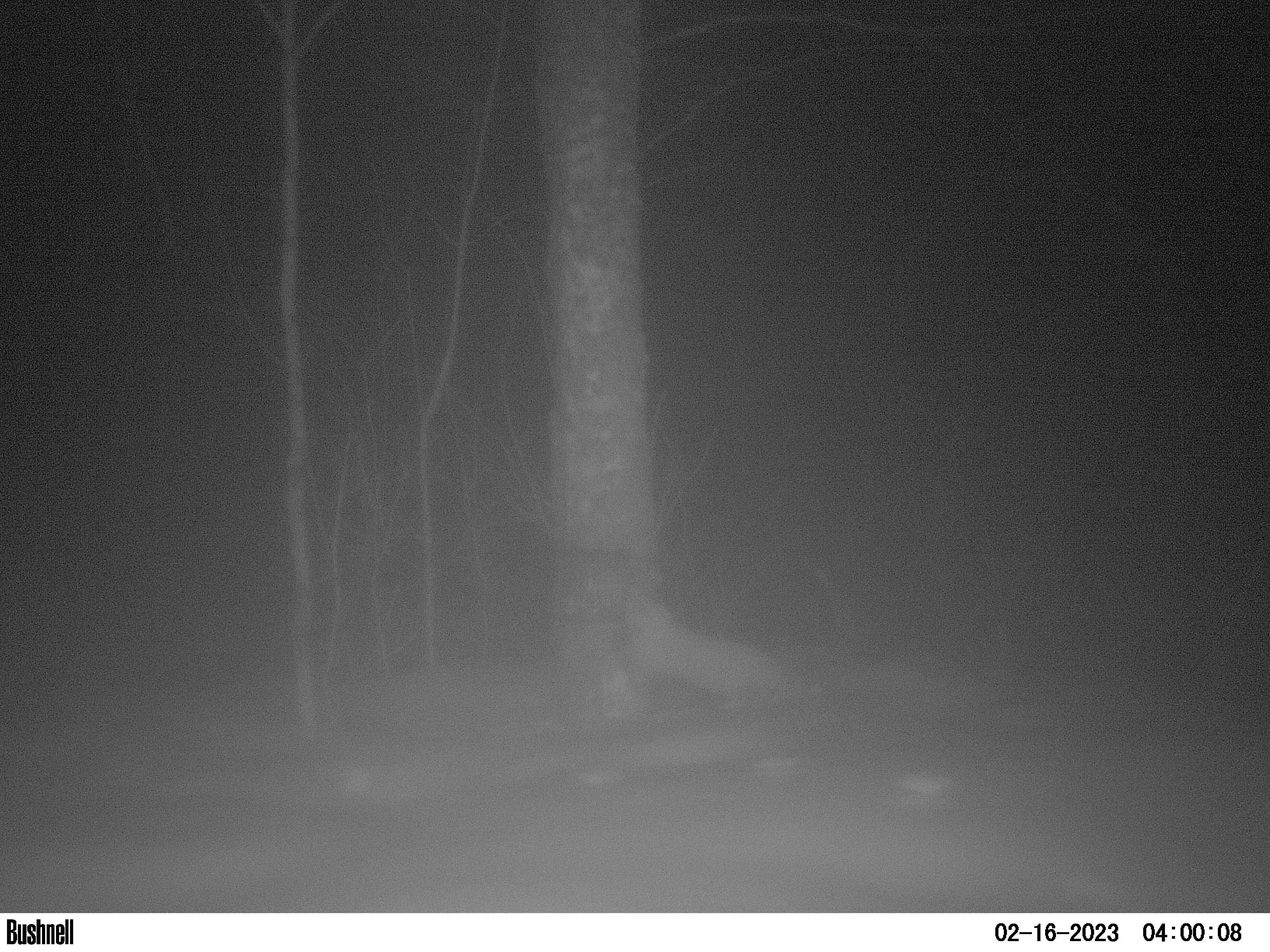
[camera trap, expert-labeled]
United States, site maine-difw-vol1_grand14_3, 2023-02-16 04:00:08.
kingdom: Animalia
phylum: Chordata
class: Mammalia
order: Carnivora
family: Mustelidae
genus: Martes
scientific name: Martes americana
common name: american marten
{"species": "american marten (Martes americana)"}